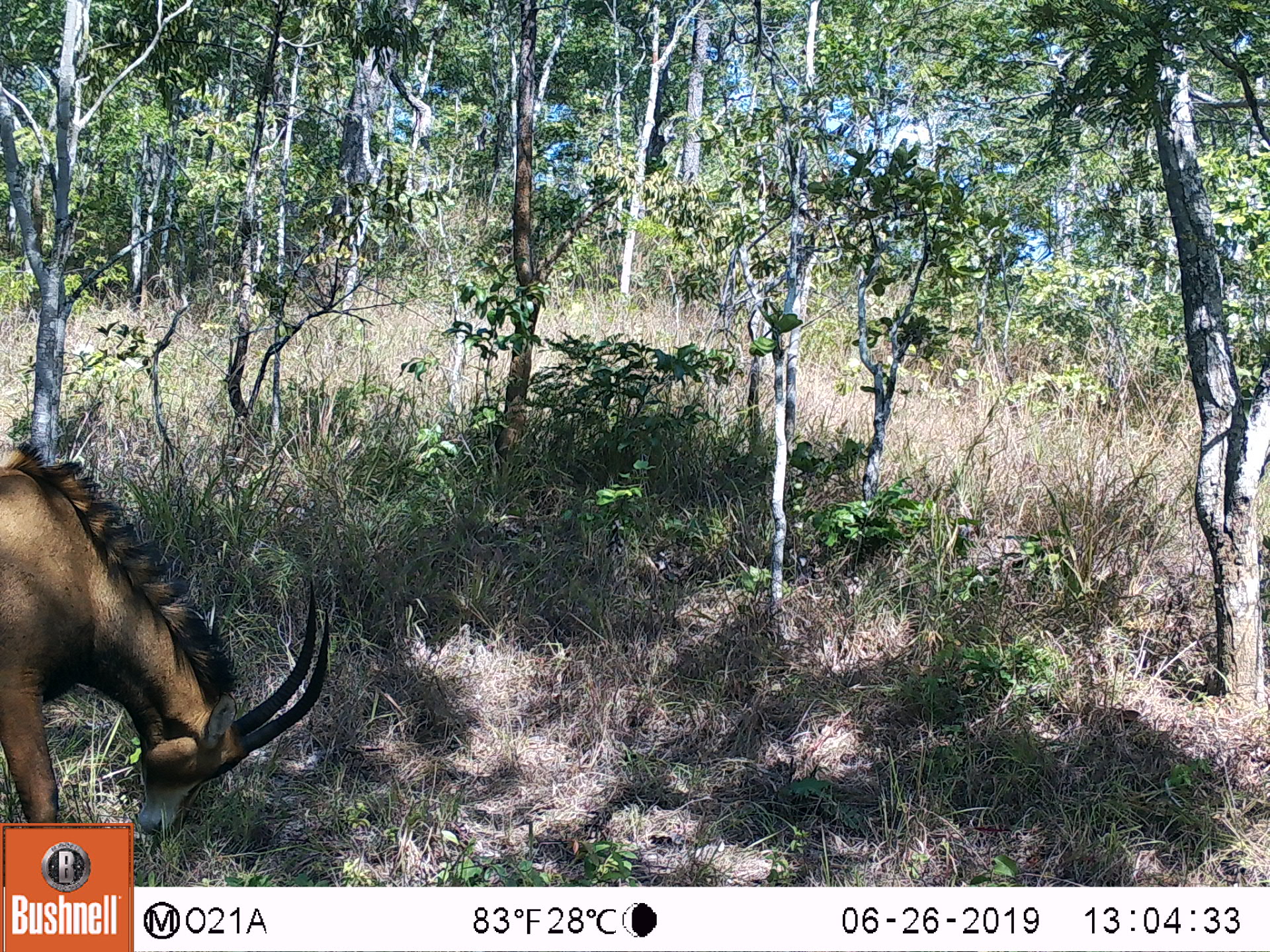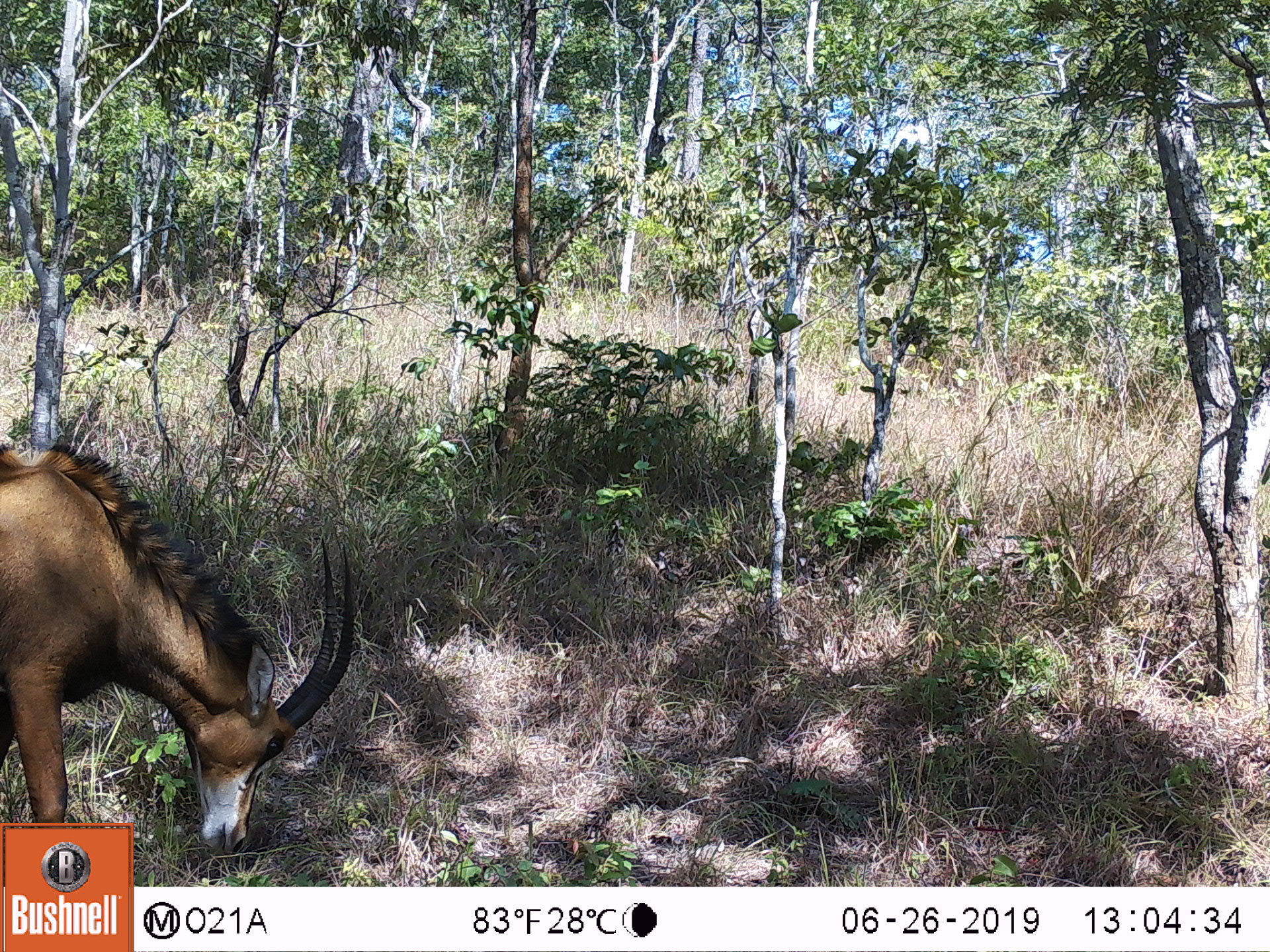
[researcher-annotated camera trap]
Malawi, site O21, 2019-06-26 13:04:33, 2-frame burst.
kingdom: Animalia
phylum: Chordata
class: Mammalia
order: Artiodactyla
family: Bovidae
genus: Hippotragus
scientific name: Hippotragus niger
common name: sable antelope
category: sable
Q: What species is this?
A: Sable (sable antelope) (Hippotragus niger).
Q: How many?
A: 1.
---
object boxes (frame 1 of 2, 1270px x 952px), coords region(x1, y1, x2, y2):
sable: region(1, 435, 331, 818)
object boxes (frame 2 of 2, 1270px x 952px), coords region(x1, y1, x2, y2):
sable: region(2, 429, 364, 816)